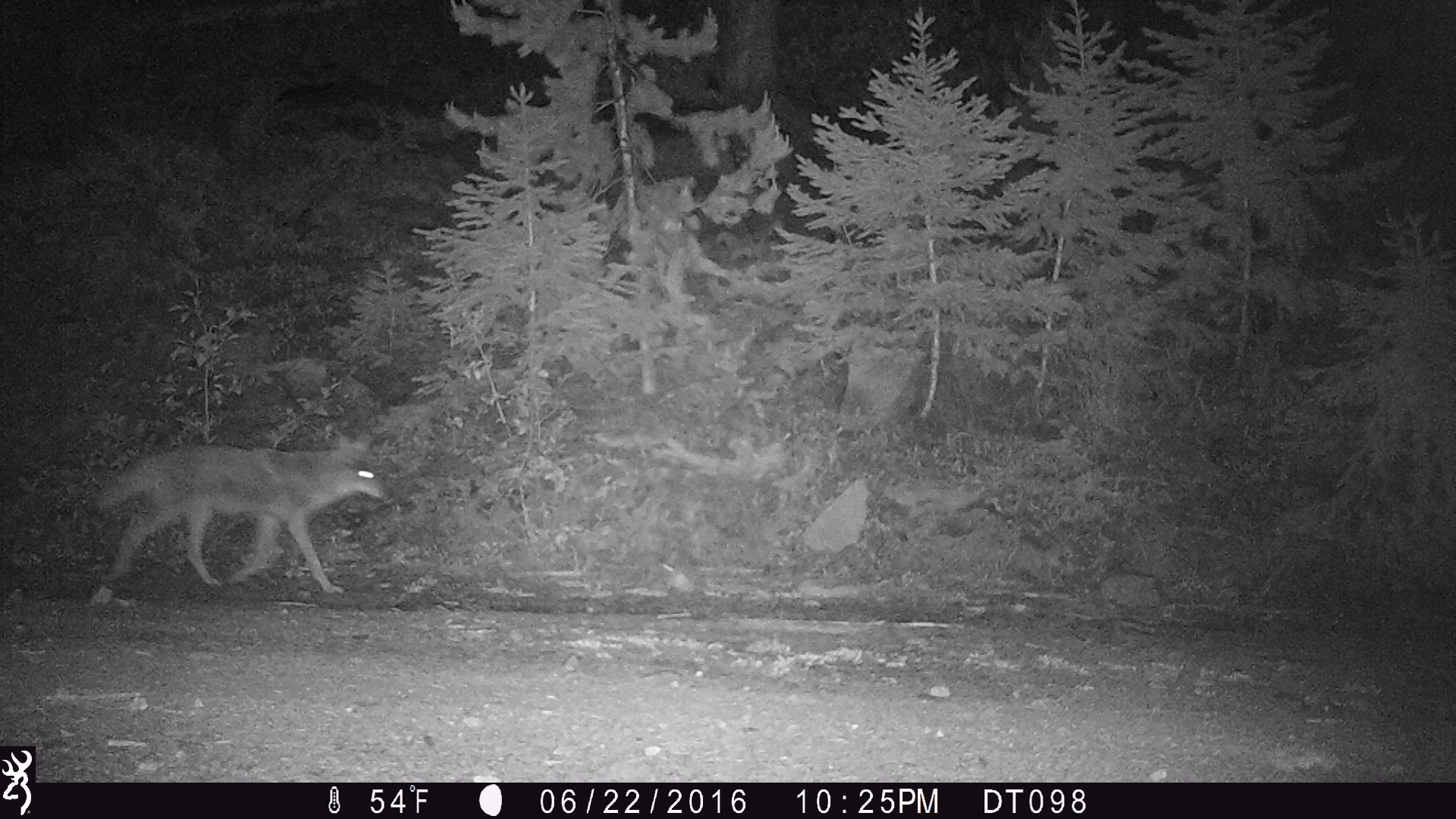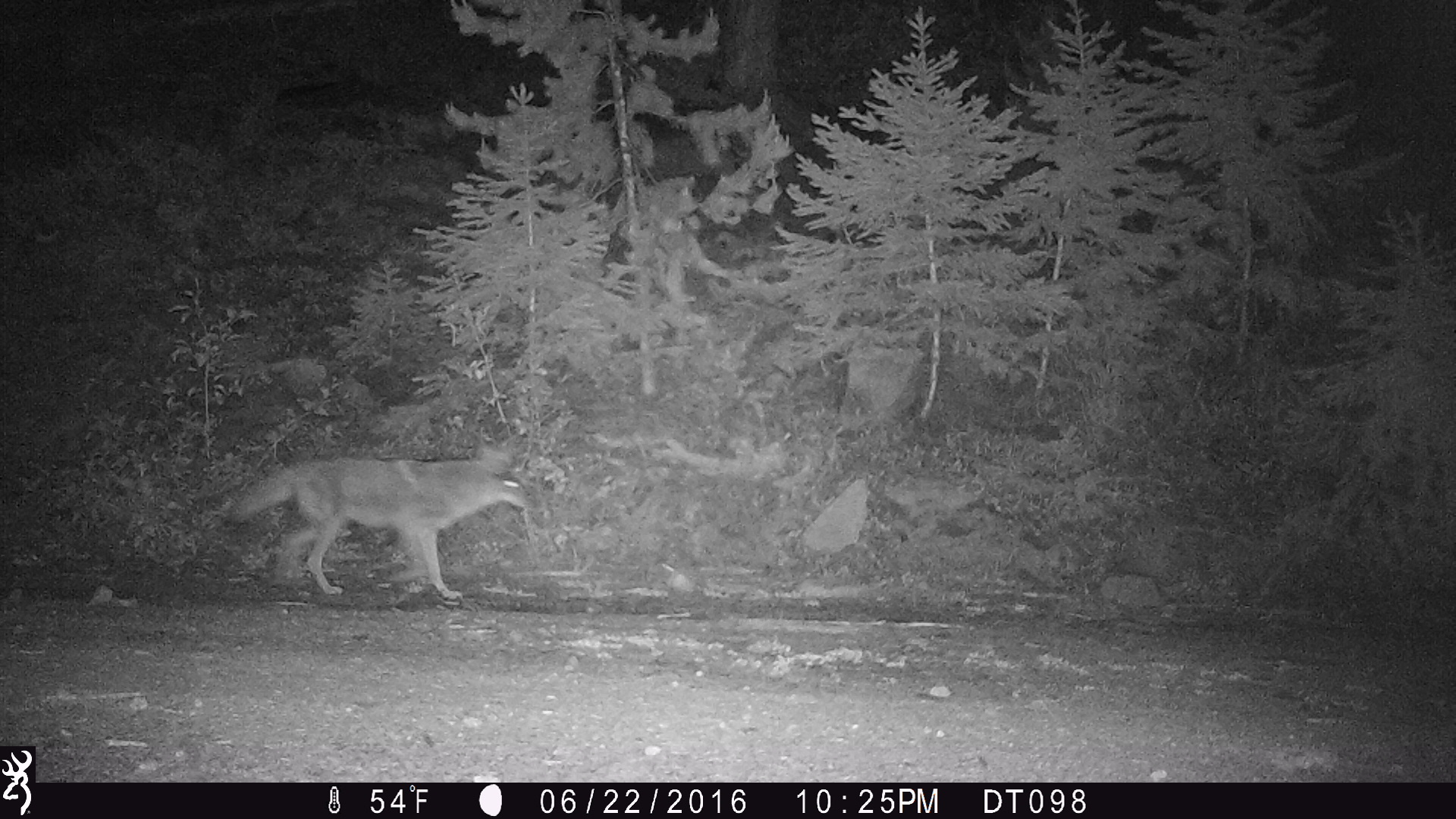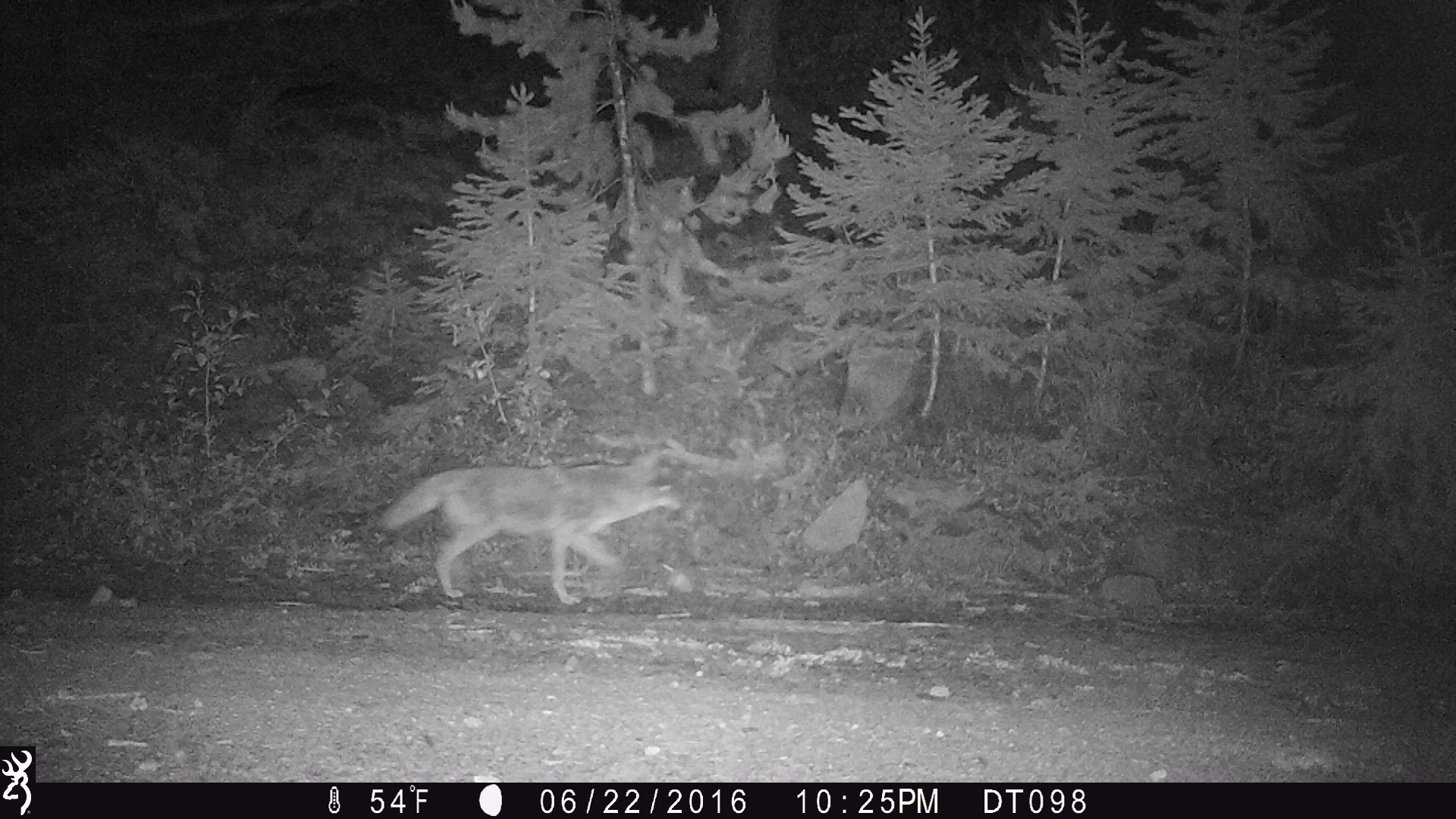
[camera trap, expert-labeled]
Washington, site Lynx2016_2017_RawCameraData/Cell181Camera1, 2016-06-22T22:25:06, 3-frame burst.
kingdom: Animalia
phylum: Chordata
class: Mammalia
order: Carnivora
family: Canidae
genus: Canis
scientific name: Canis latrans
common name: coyote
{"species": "Canis latrans (coyote)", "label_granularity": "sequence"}